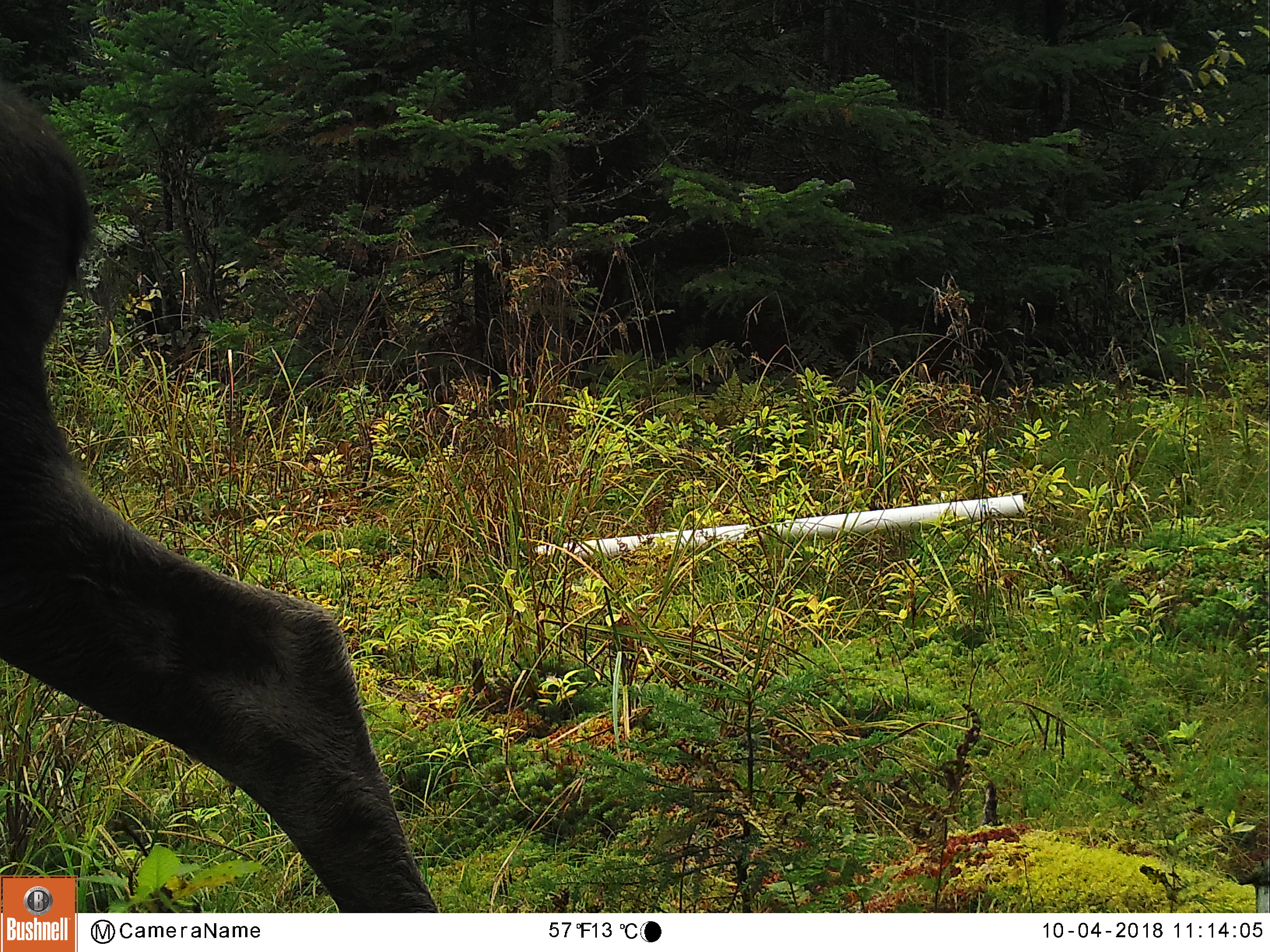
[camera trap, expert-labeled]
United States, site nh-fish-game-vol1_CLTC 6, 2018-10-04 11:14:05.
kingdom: Animalia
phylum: Chordata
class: Mammalia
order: Artiodactyla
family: Cervidae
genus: Alces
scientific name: Alces alces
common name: moose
Moose (Alces alces).